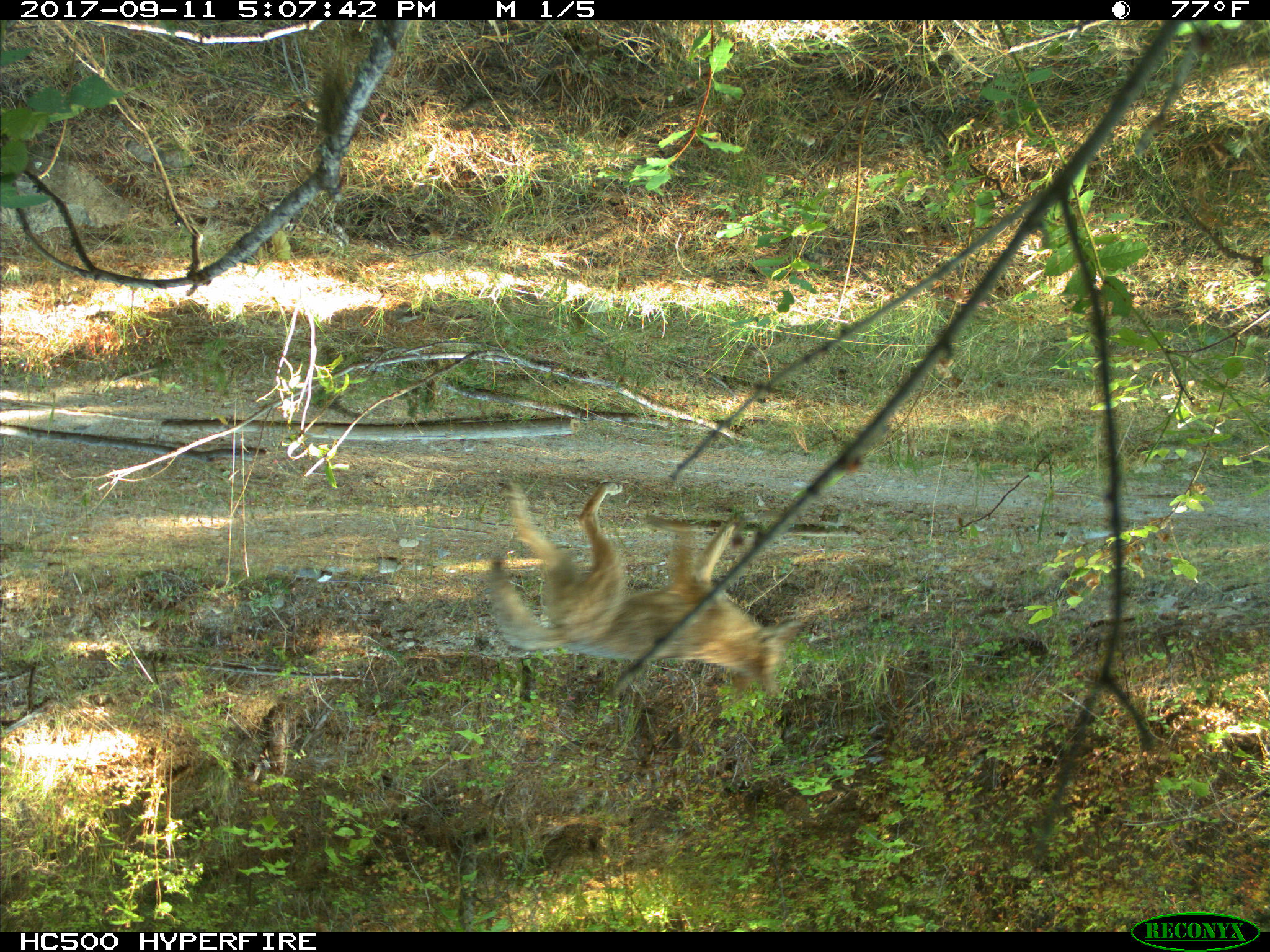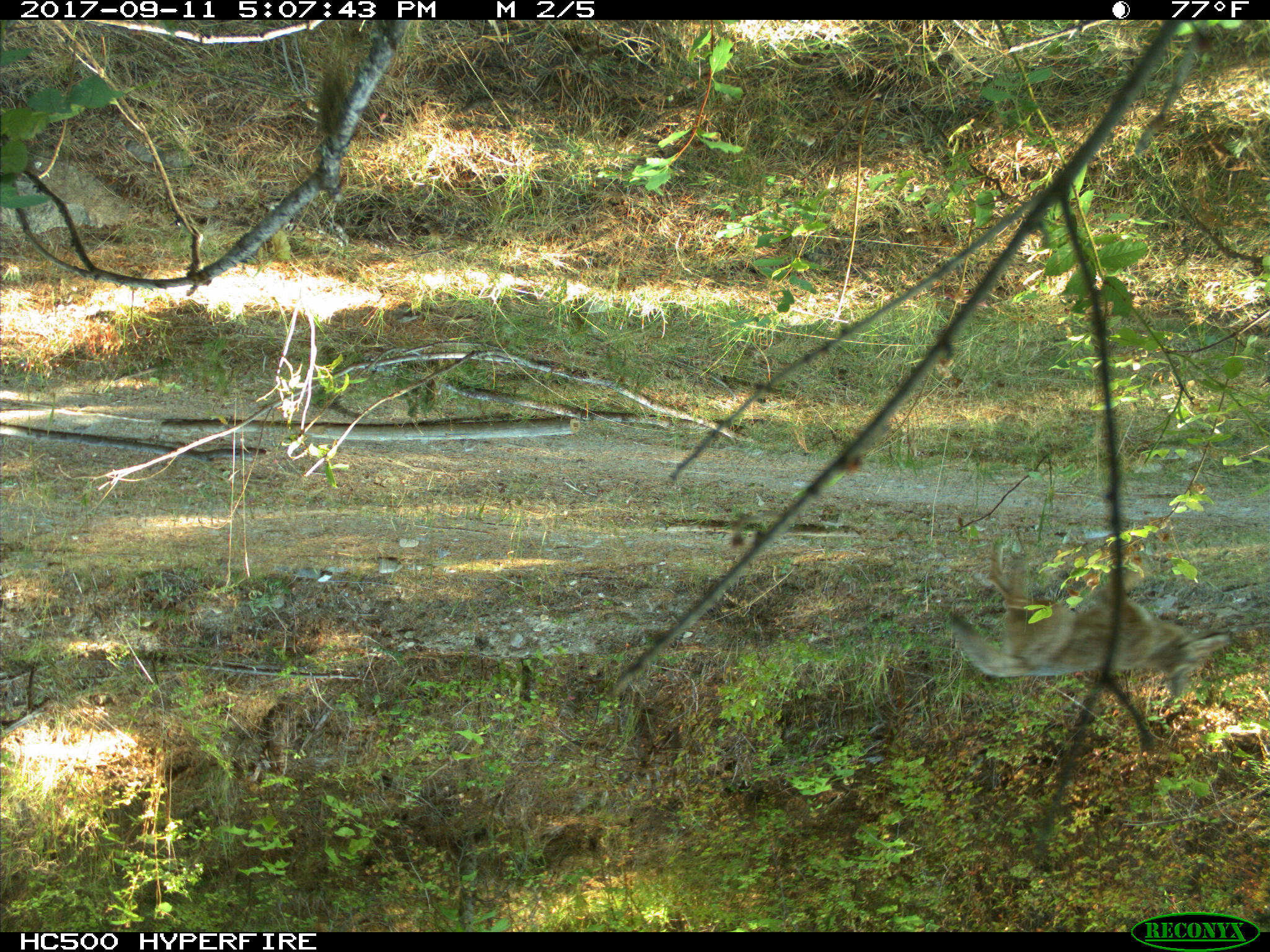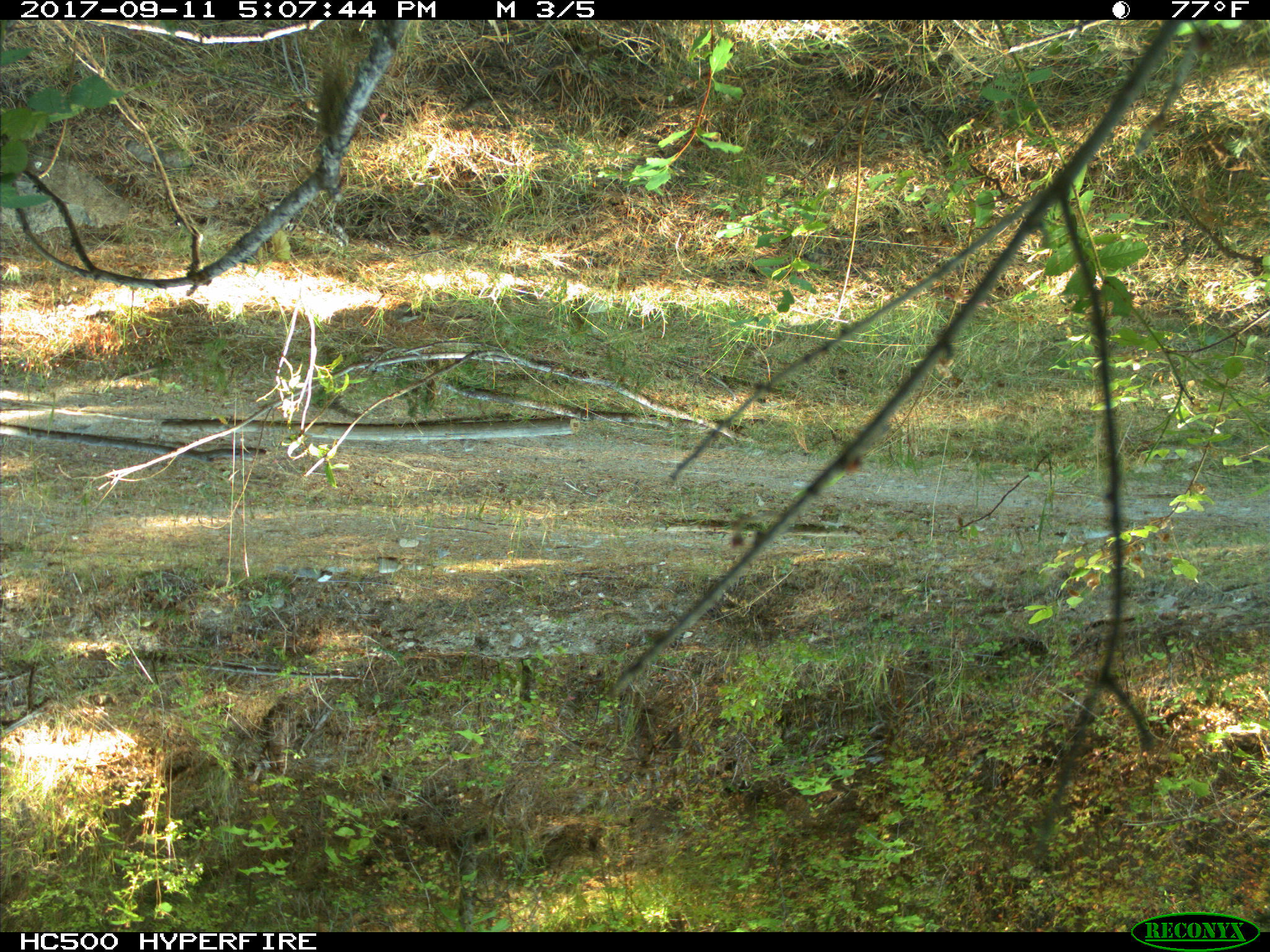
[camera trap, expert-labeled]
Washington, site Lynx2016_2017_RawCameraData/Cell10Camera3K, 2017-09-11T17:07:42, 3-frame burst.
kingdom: Animalia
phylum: Chordata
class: Mammalia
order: Carnivora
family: Canidae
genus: Canis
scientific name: Canis latrans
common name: coyote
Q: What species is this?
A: Canis latrans (coyote).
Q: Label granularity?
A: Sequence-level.